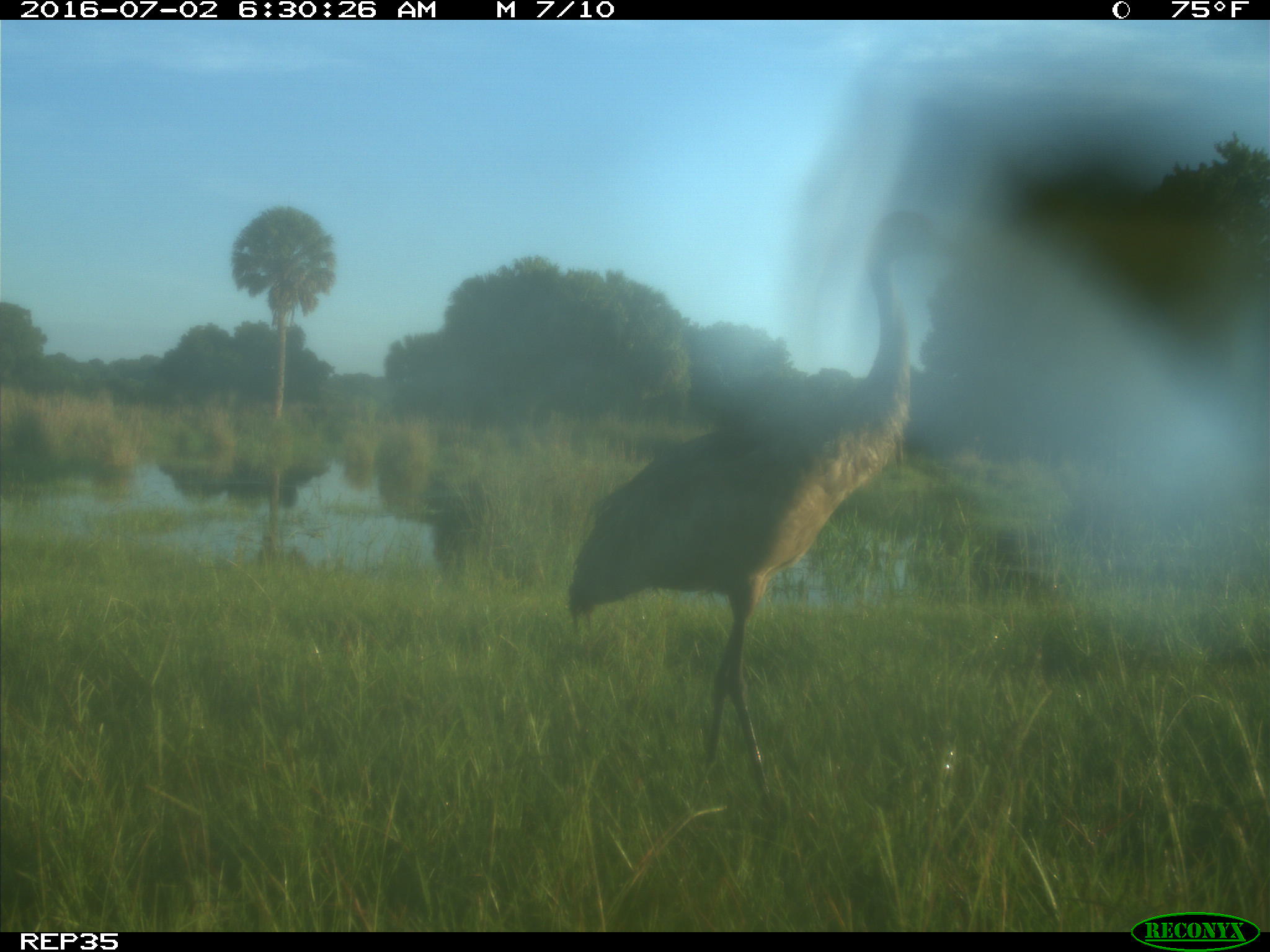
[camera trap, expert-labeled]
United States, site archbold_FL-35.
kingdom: Animalia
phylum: Chordata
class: Aves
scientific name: Aves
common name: birds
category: unidentified bird